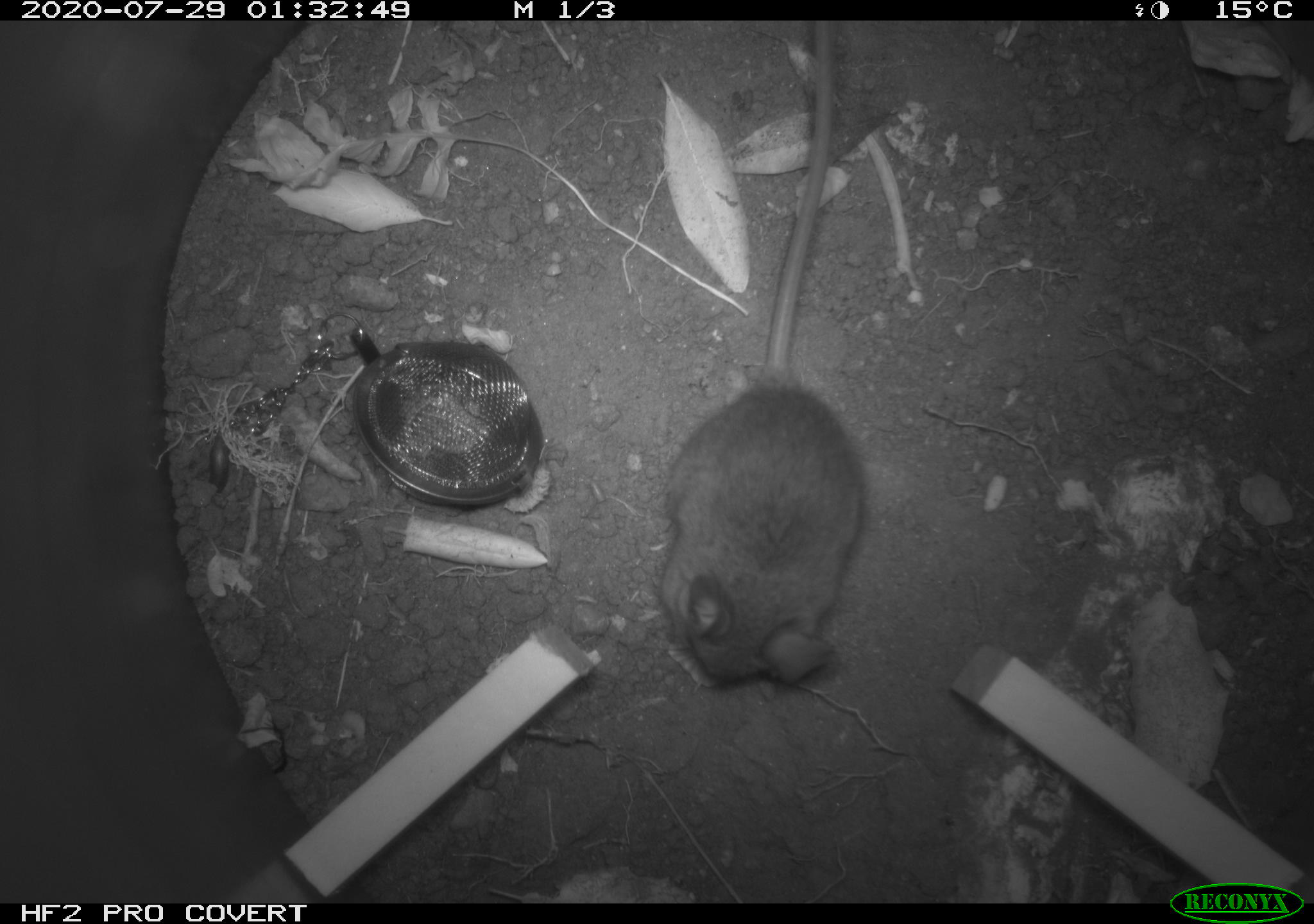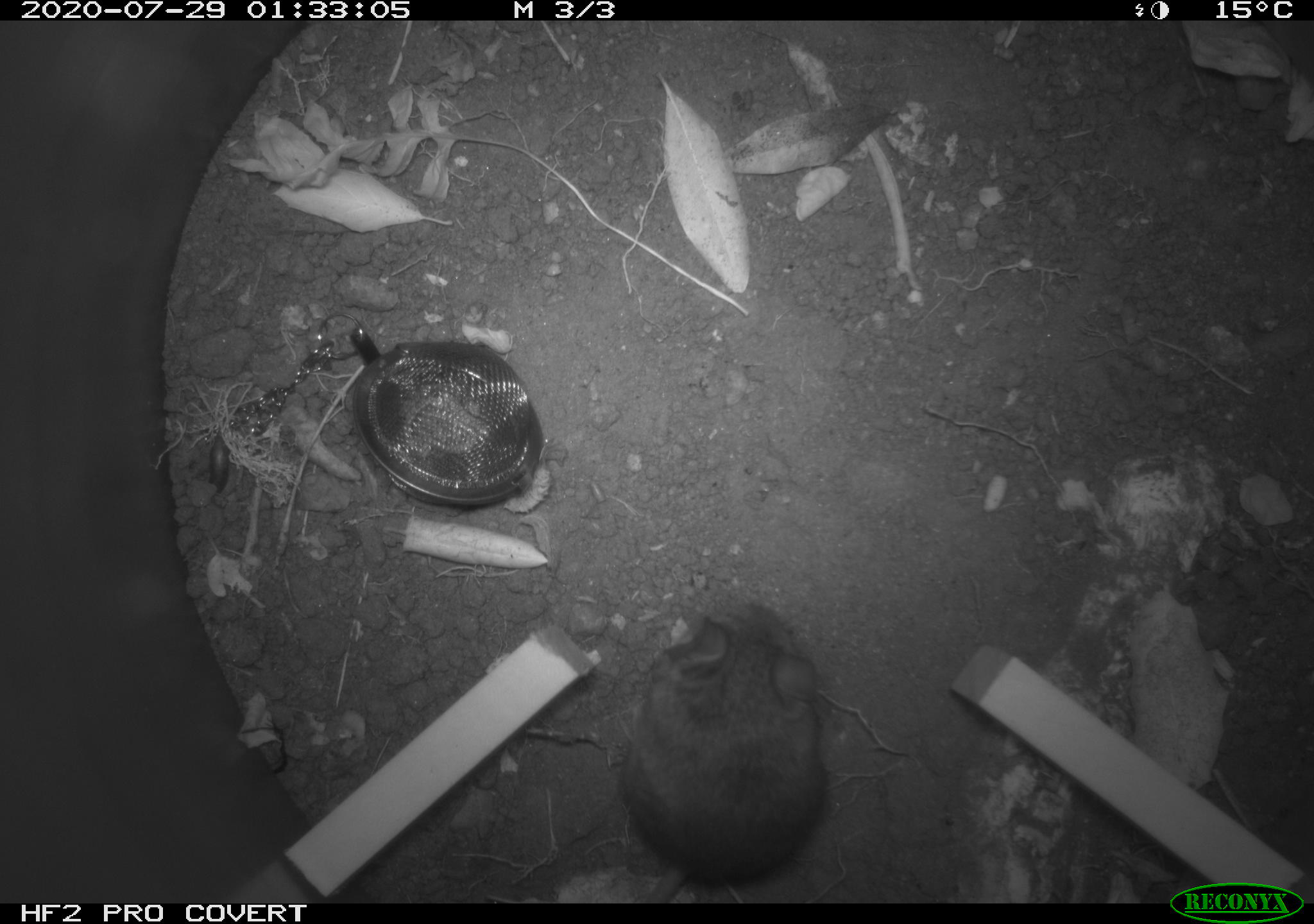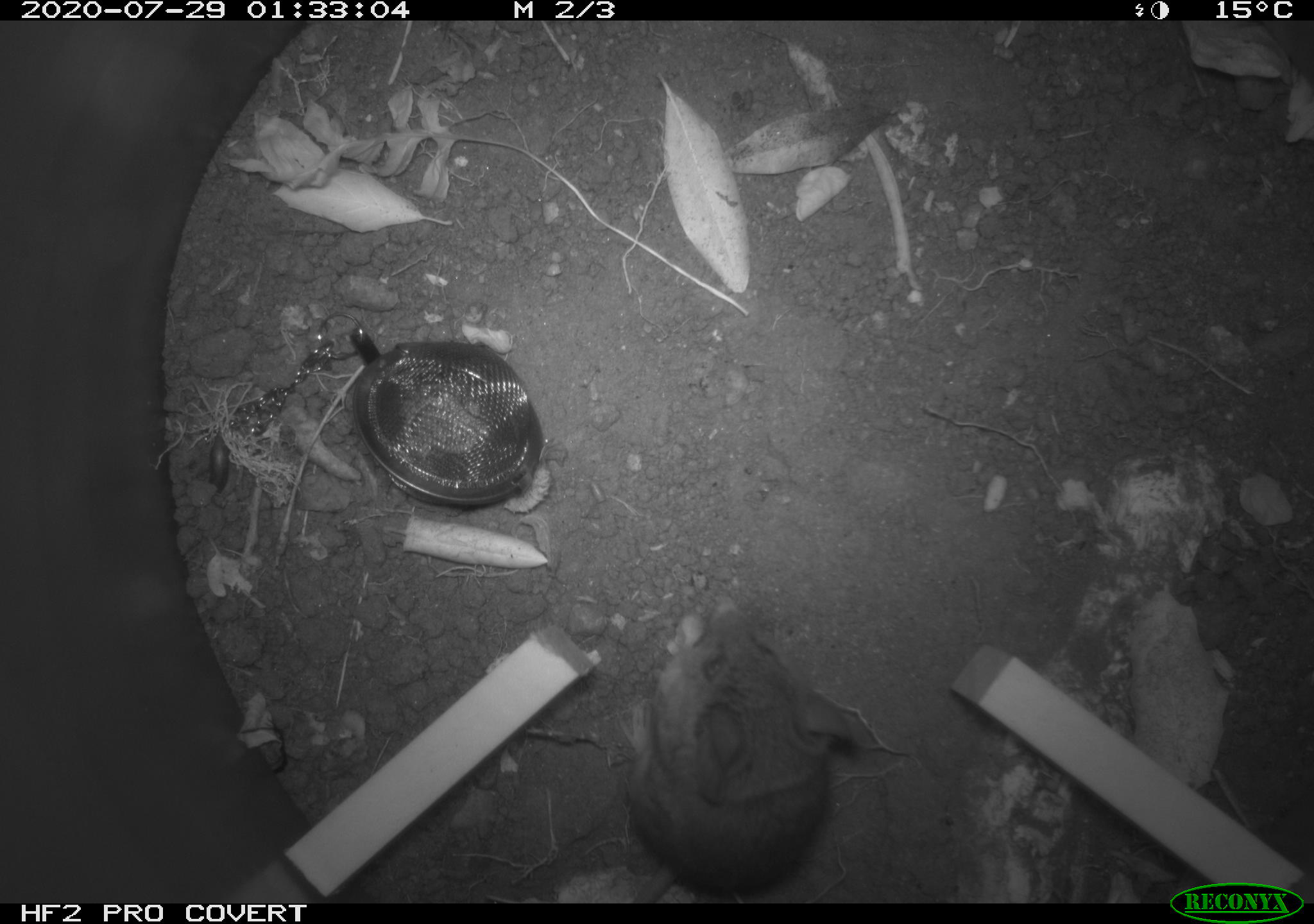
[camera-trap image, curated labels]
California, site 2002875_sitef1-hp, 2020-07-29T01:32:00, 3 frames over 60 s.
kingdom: Animalia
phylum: Chordata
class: Mammalia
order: Rodentia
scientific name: Rodentia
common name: rodent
Rodent (Rodentia).